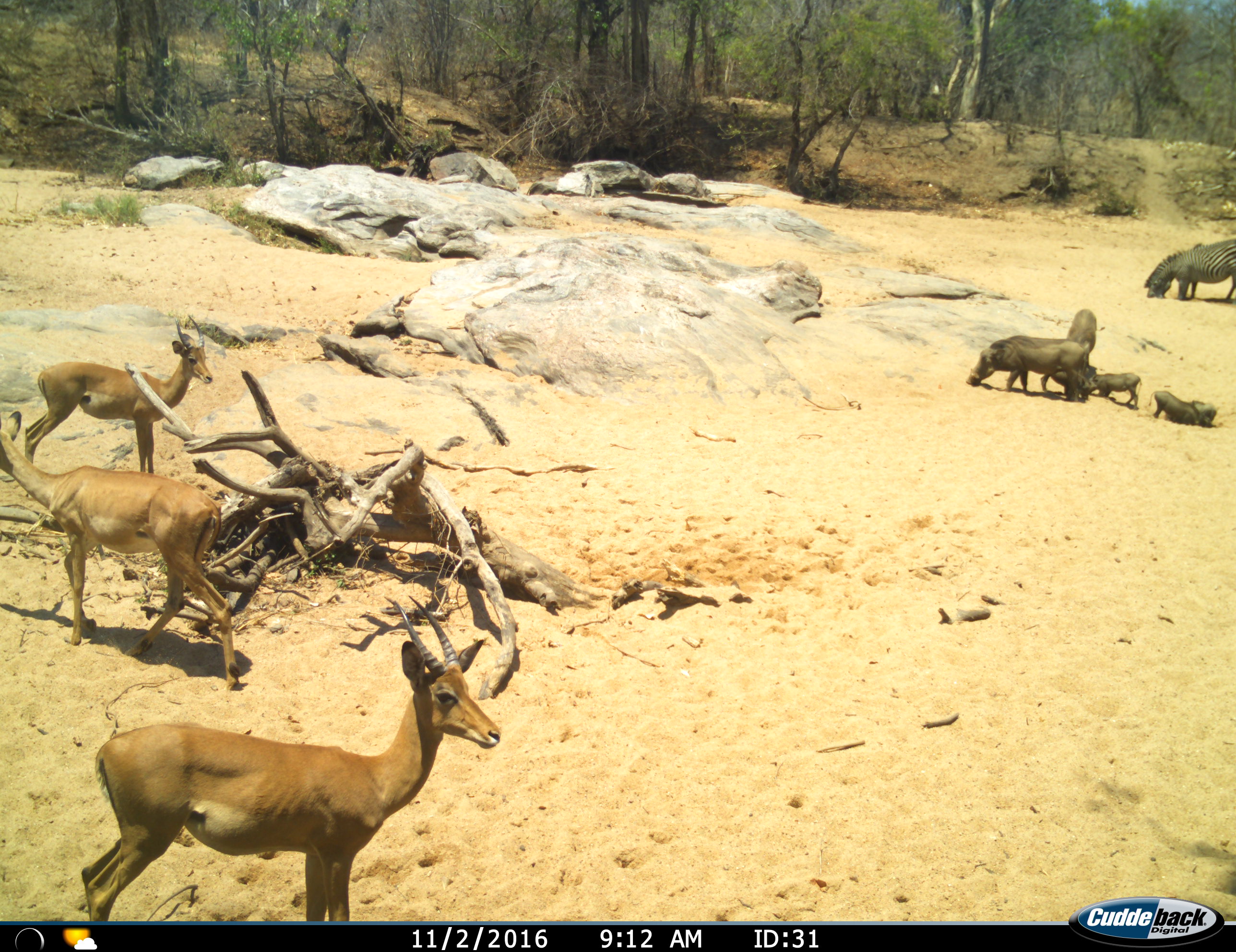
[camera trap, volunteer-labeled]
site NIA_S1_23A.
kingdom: Animalia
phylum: Chordata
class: Mammalia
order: Artiodactyla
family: Bovidae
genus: Aepyceros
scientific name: Aepyceros melampus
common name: impala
Impala (Aepyceros melampus), count 3. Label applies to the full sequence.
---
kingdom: Animalia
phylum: Chordata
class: Mammalia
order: Artiodactyla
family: Suidae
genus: Phacochoerus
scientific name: Phacochoerus africanus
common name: warthog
Warthog (Phacochoerus africanus), count 5. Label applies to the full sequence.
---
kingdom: Animalia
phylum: Chordata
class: Mammalia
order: Perissodactyla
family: Equidae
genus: Equus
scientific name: Equus quagga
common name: plains zebra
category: zebraplains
Zebraplains (plains zebra) (Equus quagga), count 1. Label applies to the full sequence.